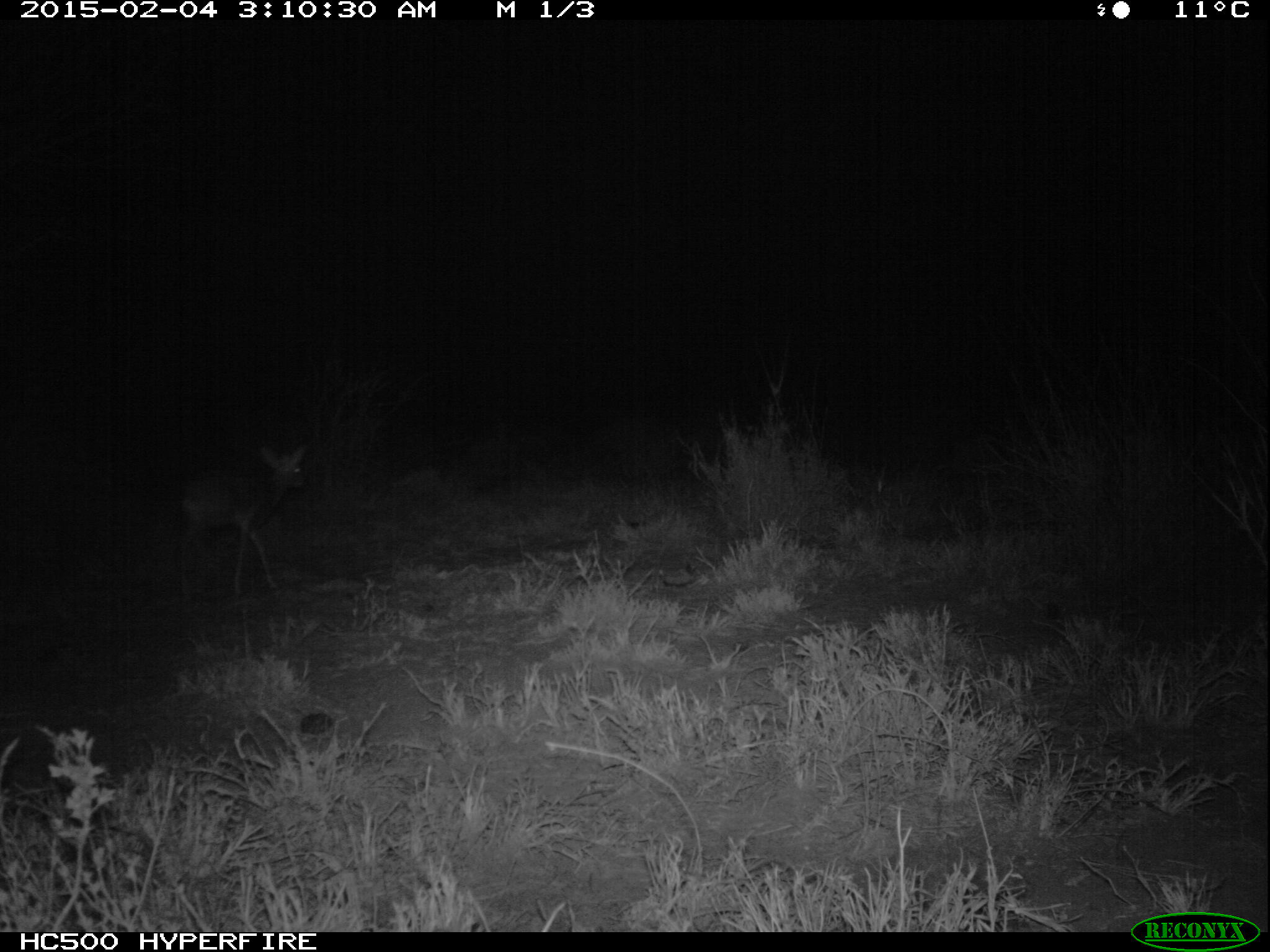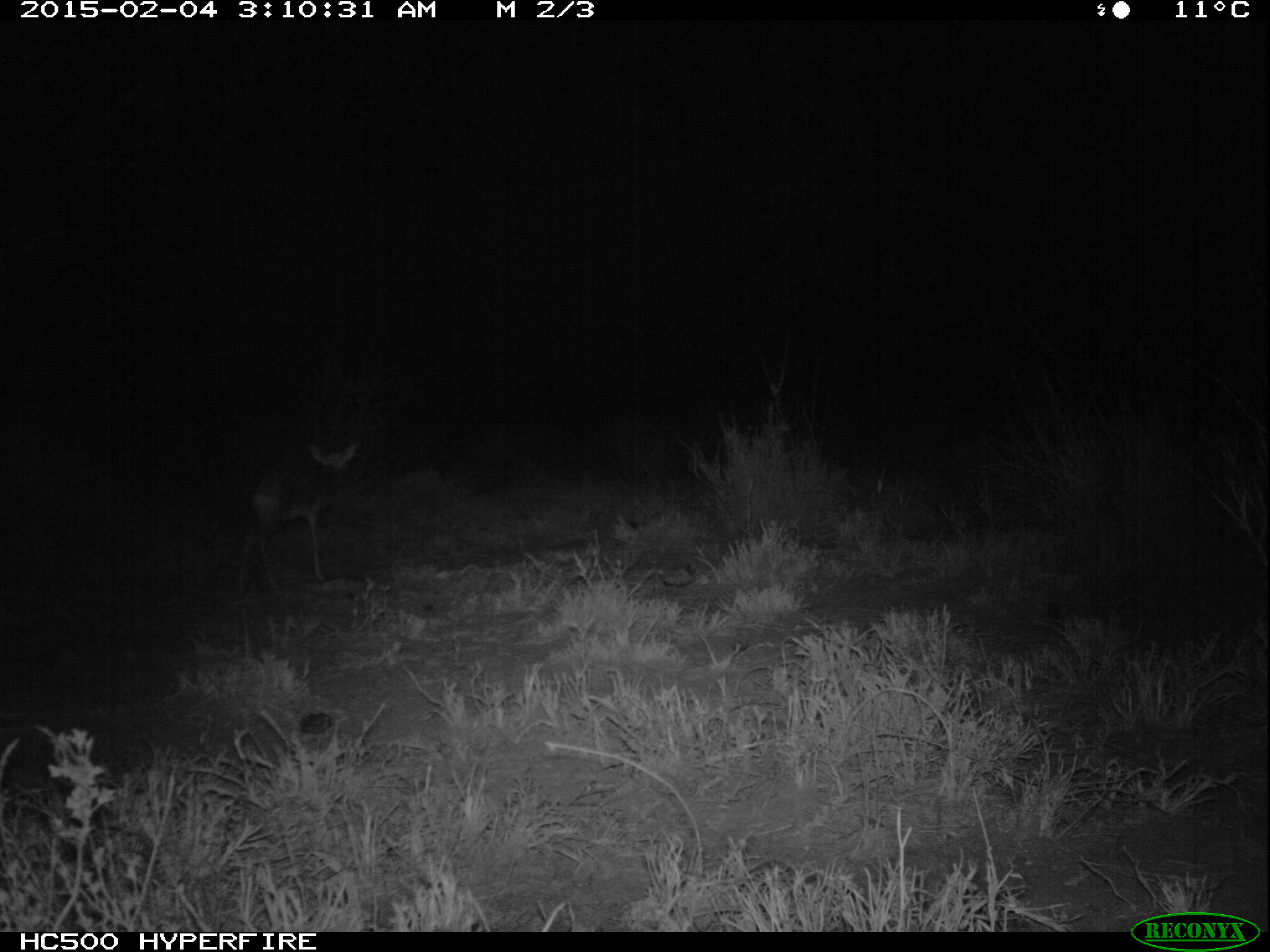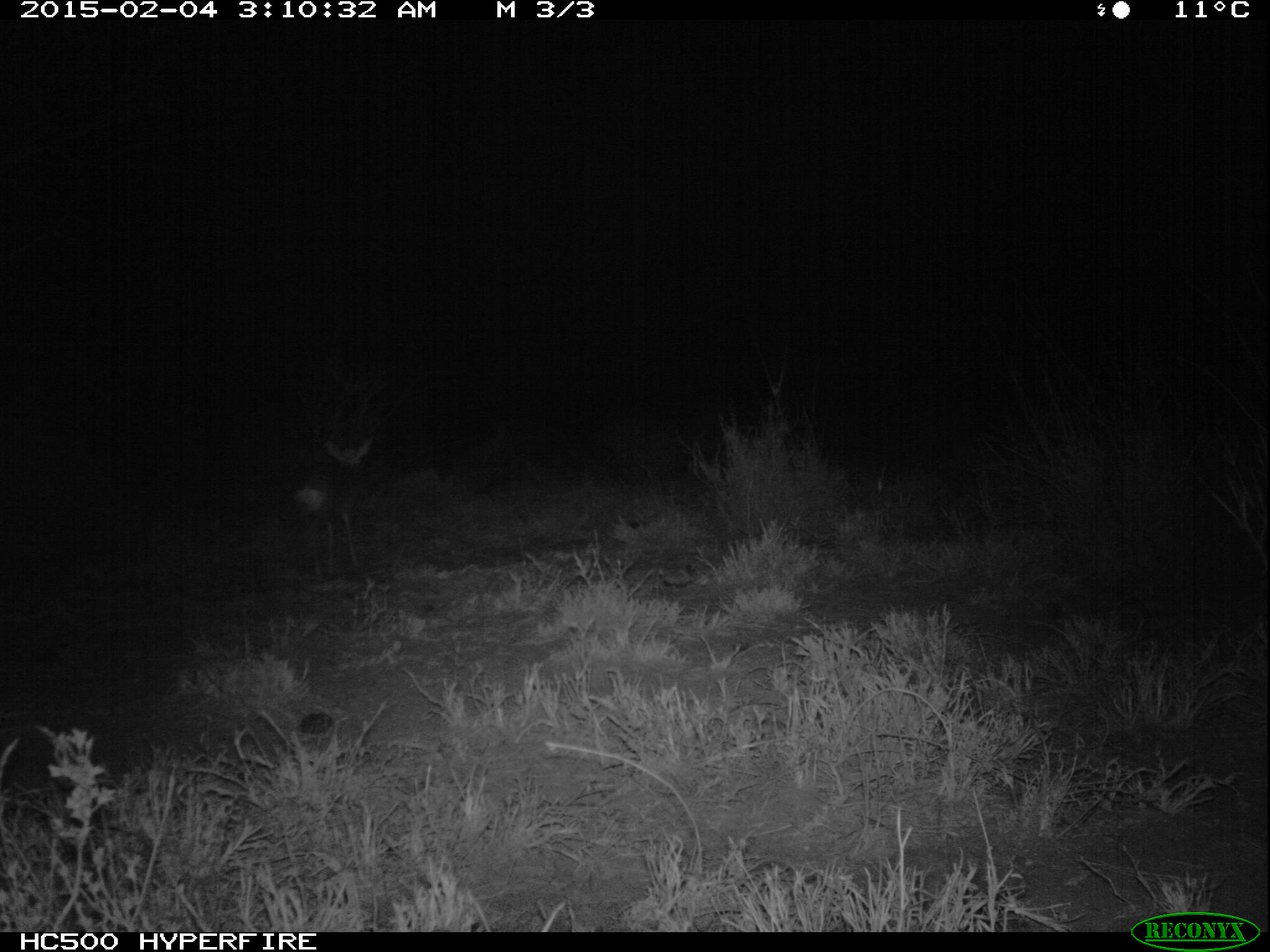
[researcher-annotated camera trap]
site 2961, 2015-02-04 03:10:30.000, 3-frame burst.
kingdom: Animalia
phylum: Chordata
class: Mammalia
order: Artiodactyla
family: Bovidae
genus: Madoqua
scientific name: Madoqua guentheri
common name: günther's dik-dik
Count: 1.